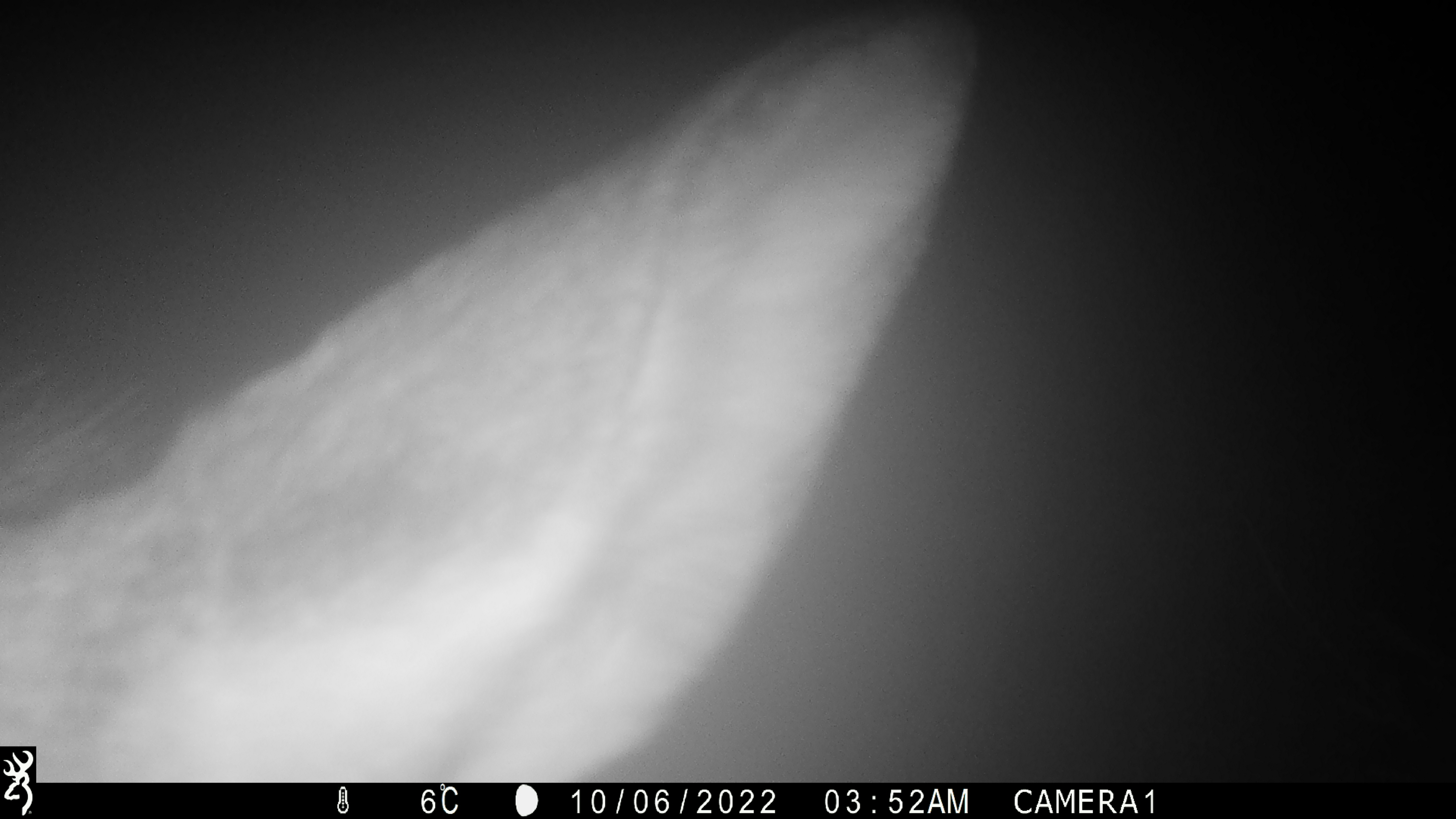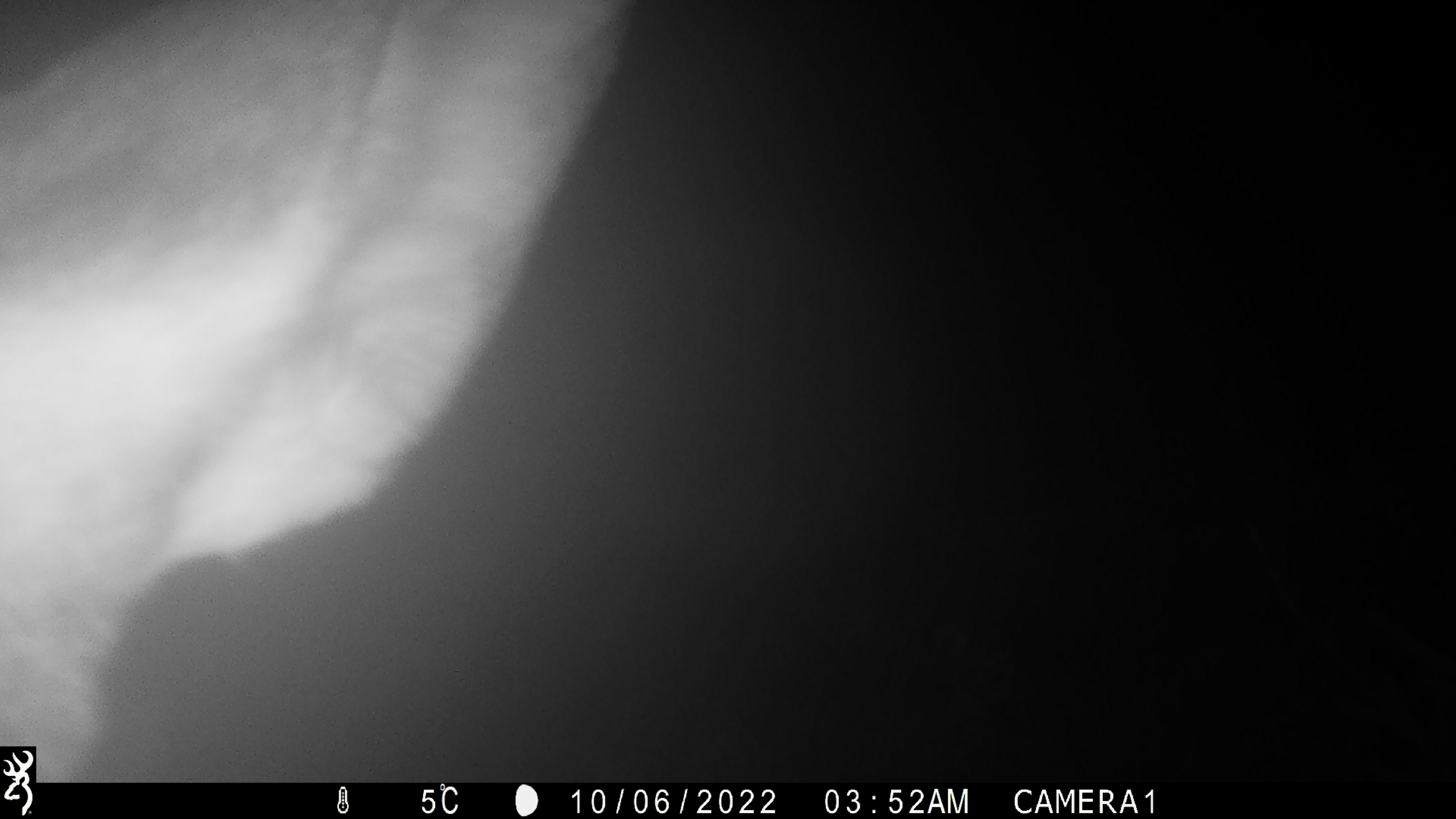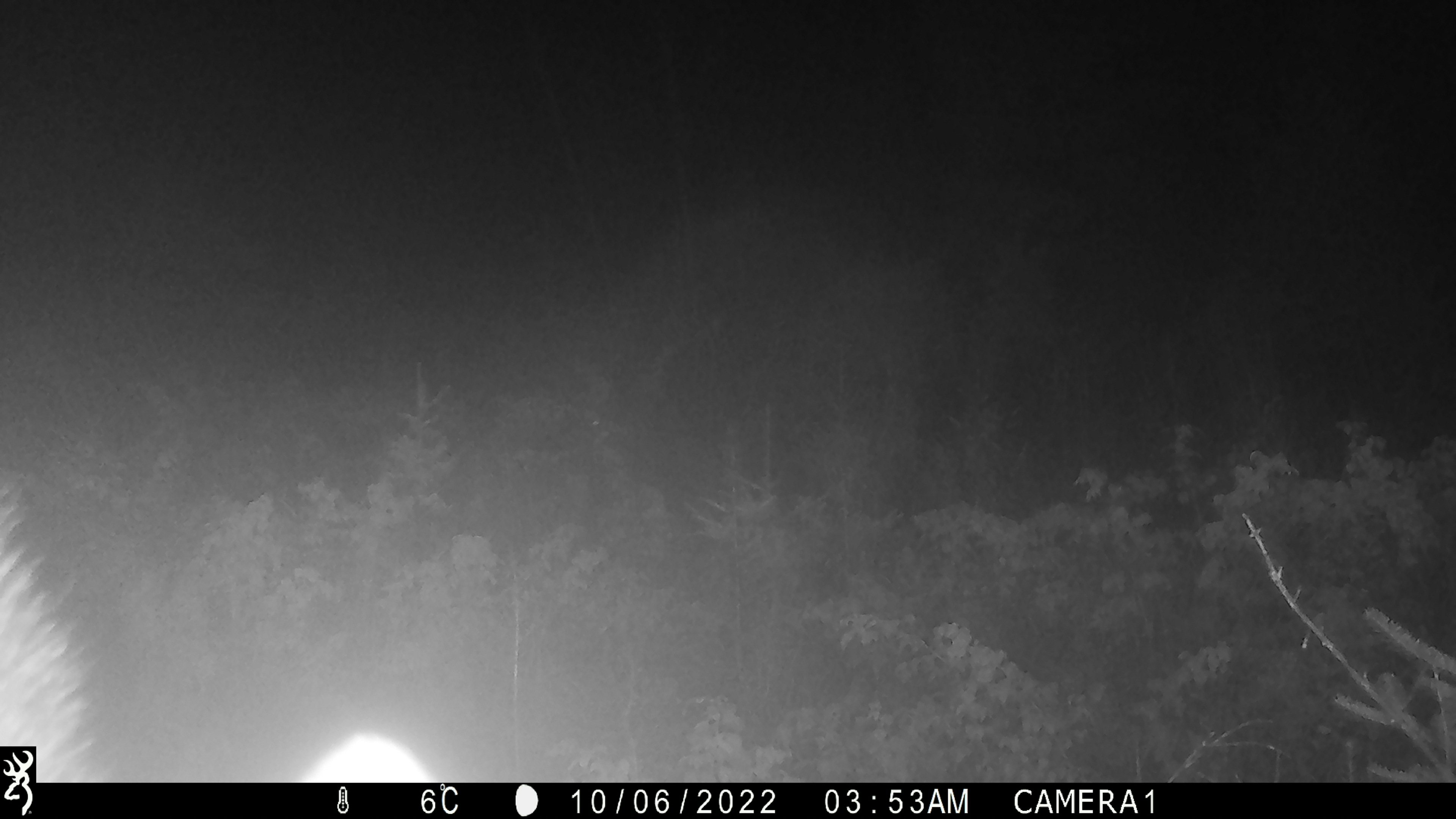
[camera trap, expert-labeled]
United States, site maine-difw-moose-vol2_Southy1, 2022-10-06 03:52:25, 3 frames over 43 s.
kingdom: Animalia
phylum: Chordata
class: Mammalia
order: Artiodactyla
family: Cervidae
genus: Alces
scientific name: Alces alces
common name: moose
Moose (Alces alces).